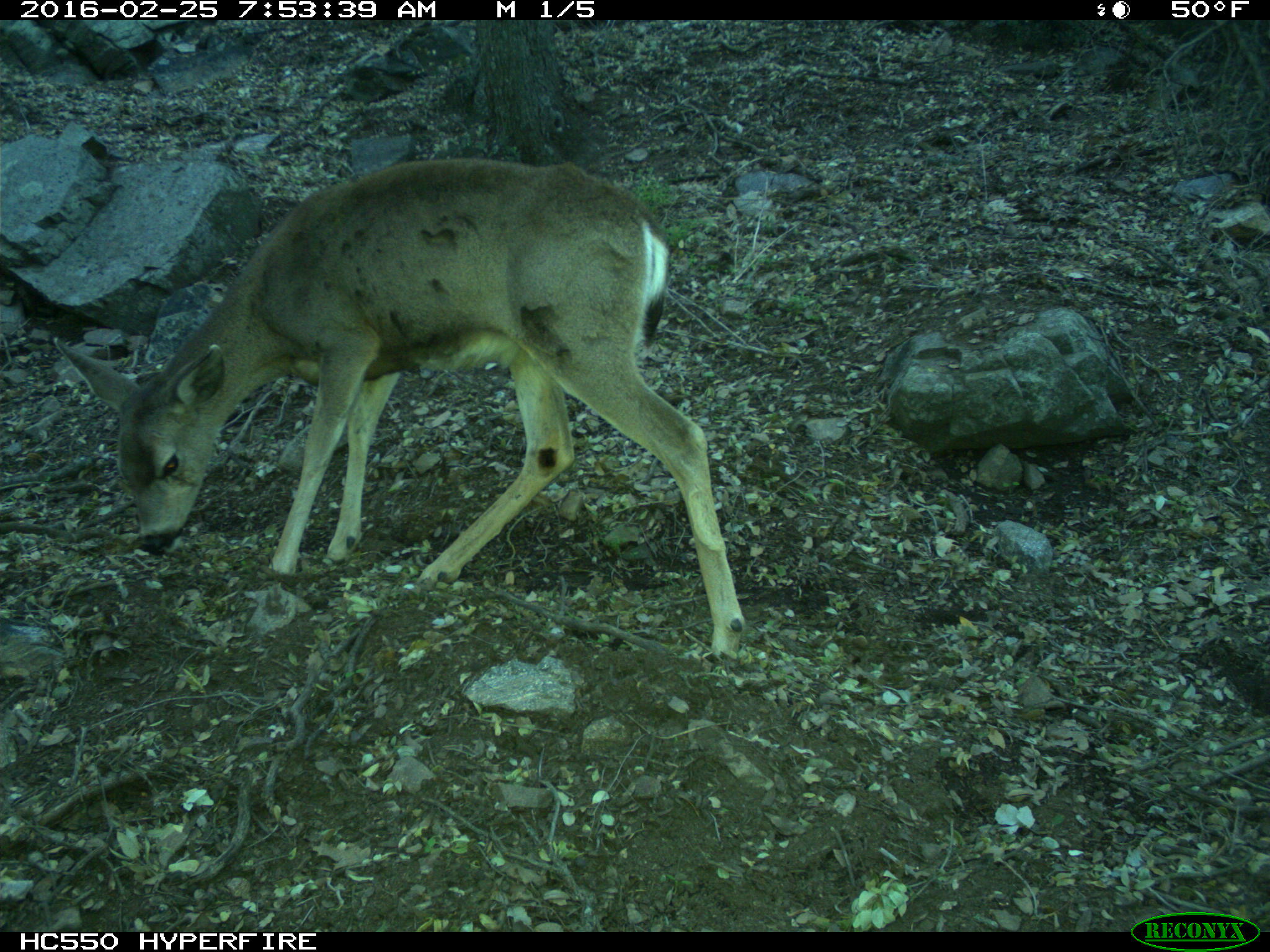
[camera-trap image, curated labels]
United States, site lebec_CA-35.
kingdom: Animalia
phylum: Chordata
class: Mammalia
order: Artiodactyla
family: Cervidae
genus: Odocoileus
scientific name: Odocoileus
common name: deer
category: unidentified deer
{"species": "unidentified deer (deer) (Odocoileus)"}